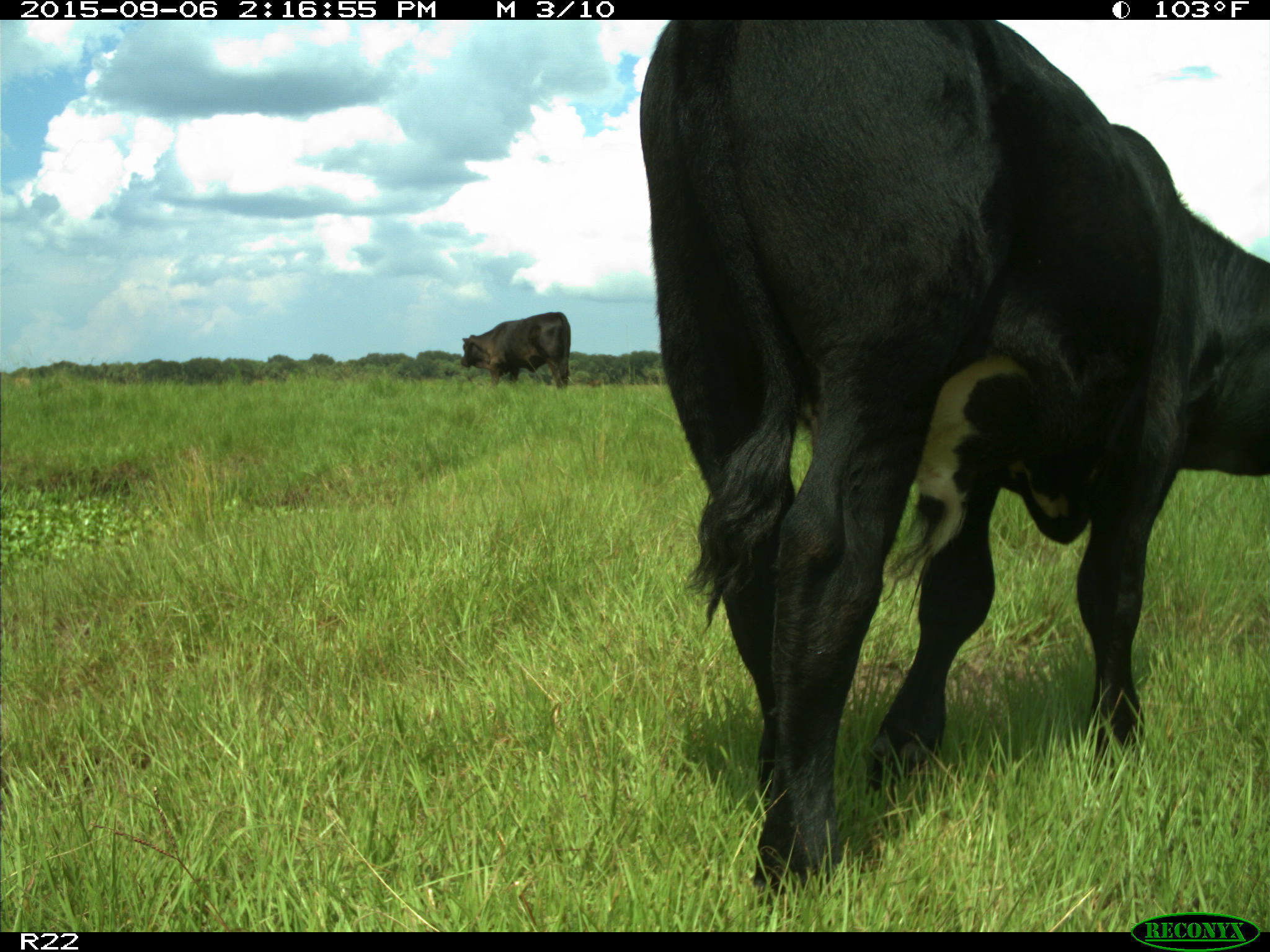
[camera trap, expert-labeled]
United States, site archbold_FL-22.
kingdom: Animalia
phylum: Chordata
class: Mammalia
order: Artiodactyla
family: Bovidae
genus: Bos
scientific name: Bos taurus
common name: domestic cow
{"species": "Bos taurus (domestic cow)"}